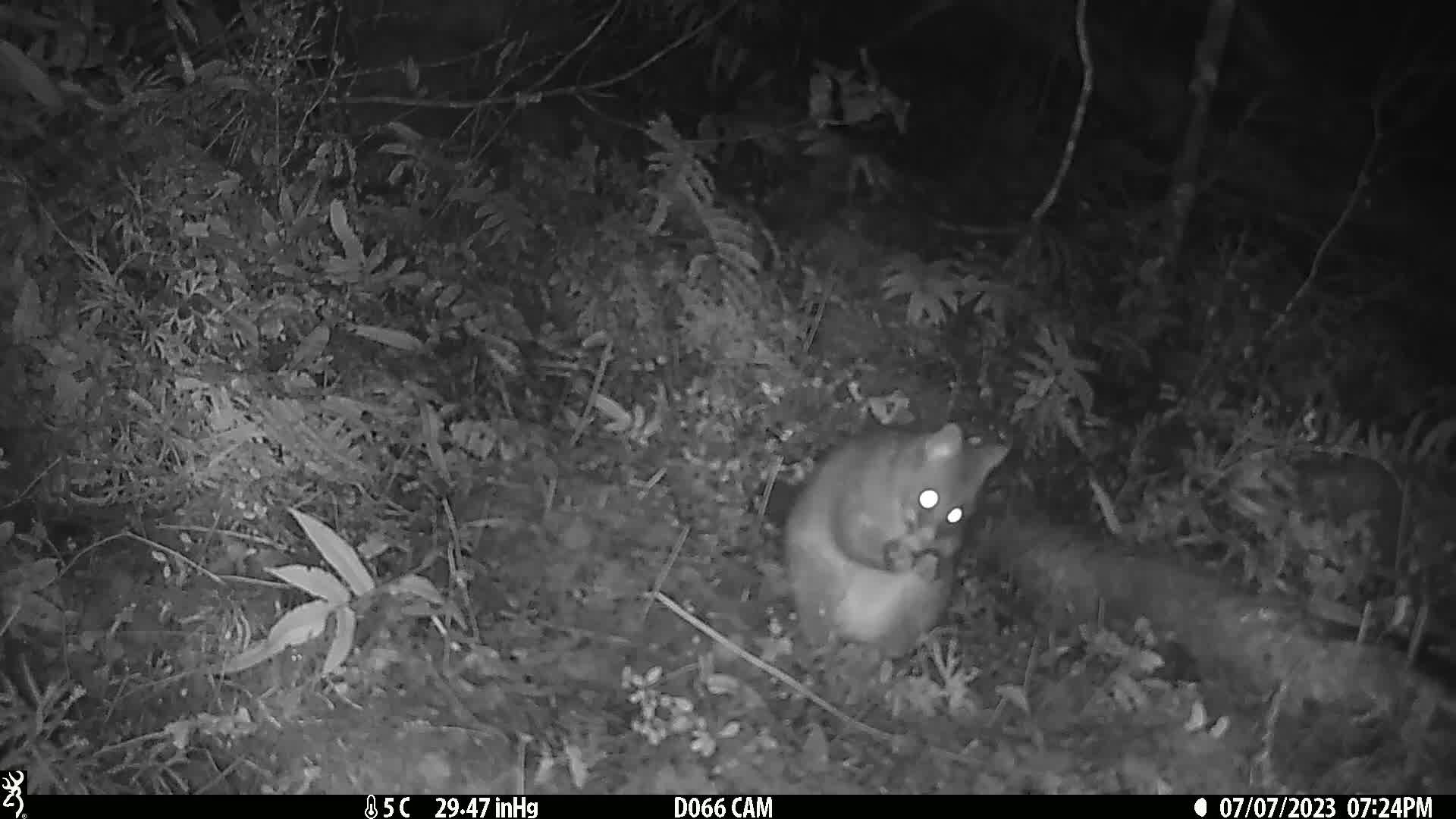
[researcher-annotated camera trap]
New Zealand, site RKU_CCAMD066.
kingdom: Animalia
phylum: Chordata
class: Mammalia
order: Diprotodontia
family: Phalangeridae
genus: Trichosurus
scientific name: Trichosurus vulpecula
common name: common brushtail possum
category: possum